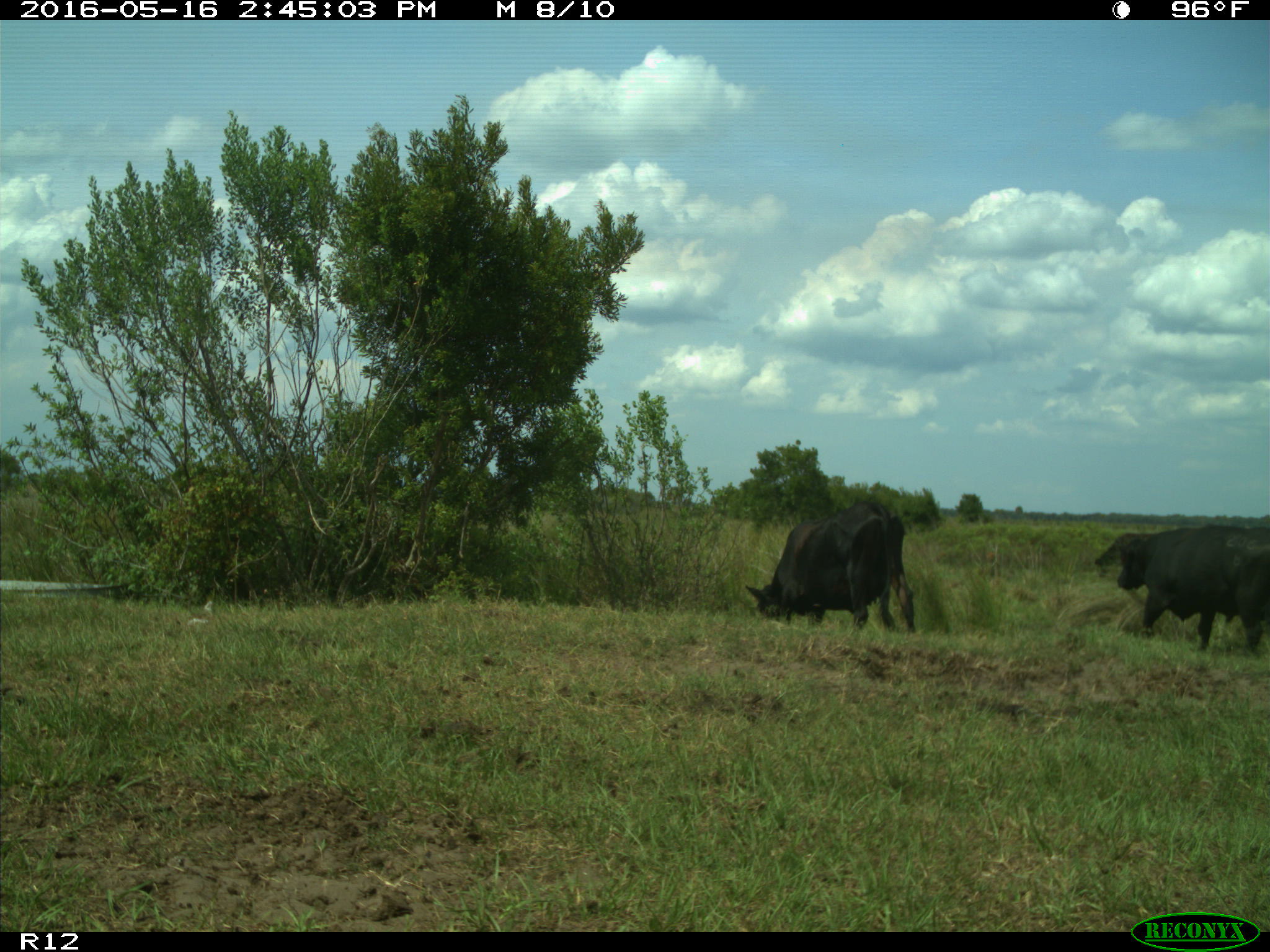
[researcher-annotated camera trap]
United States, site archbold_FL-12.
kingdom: Animalia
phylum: Chordata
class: Mammalia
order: Artiodactyla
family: Bovidae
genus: Bos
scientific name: Bos taurus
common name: domestic cow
Bos taurus (domestic cow).